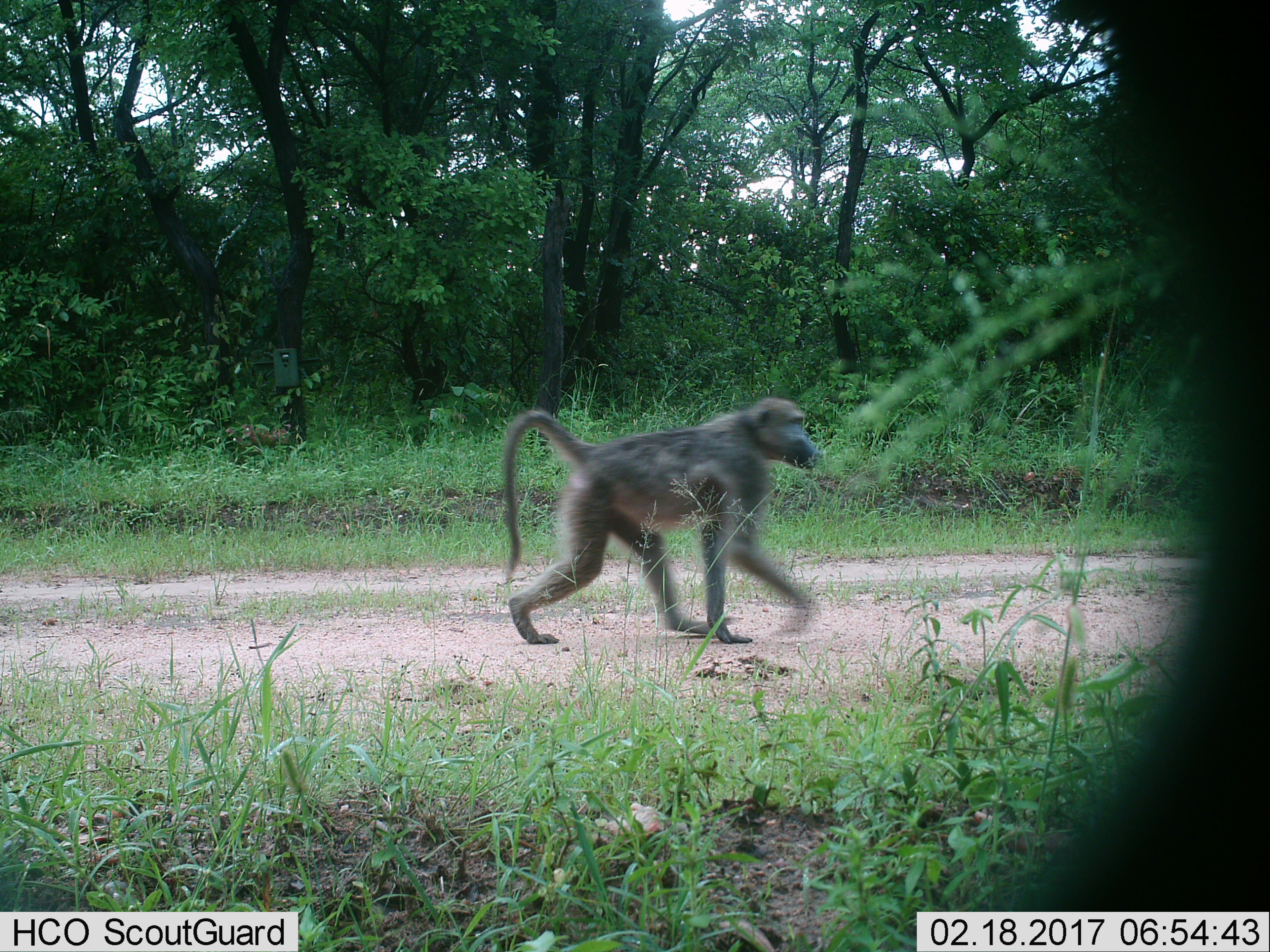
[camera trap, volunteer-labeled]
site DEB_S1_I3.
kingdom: Animalia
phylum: Chordata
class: Mammalia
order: Primates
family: Cercopithecidae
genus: Papio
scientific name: Papio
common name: baboon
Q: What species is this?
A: Baboon (Papio).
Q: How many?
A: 1.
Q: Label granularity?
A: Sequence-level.